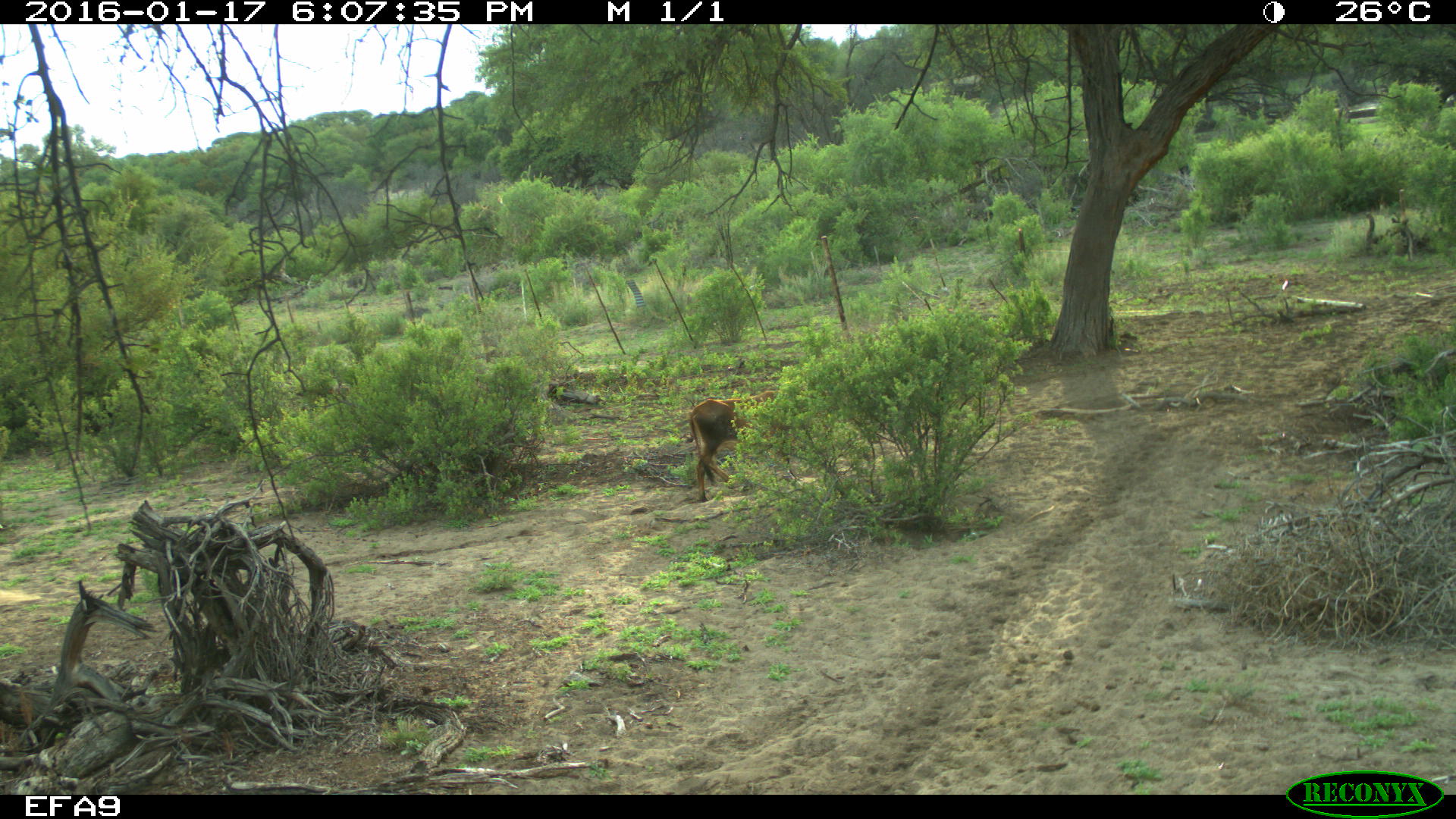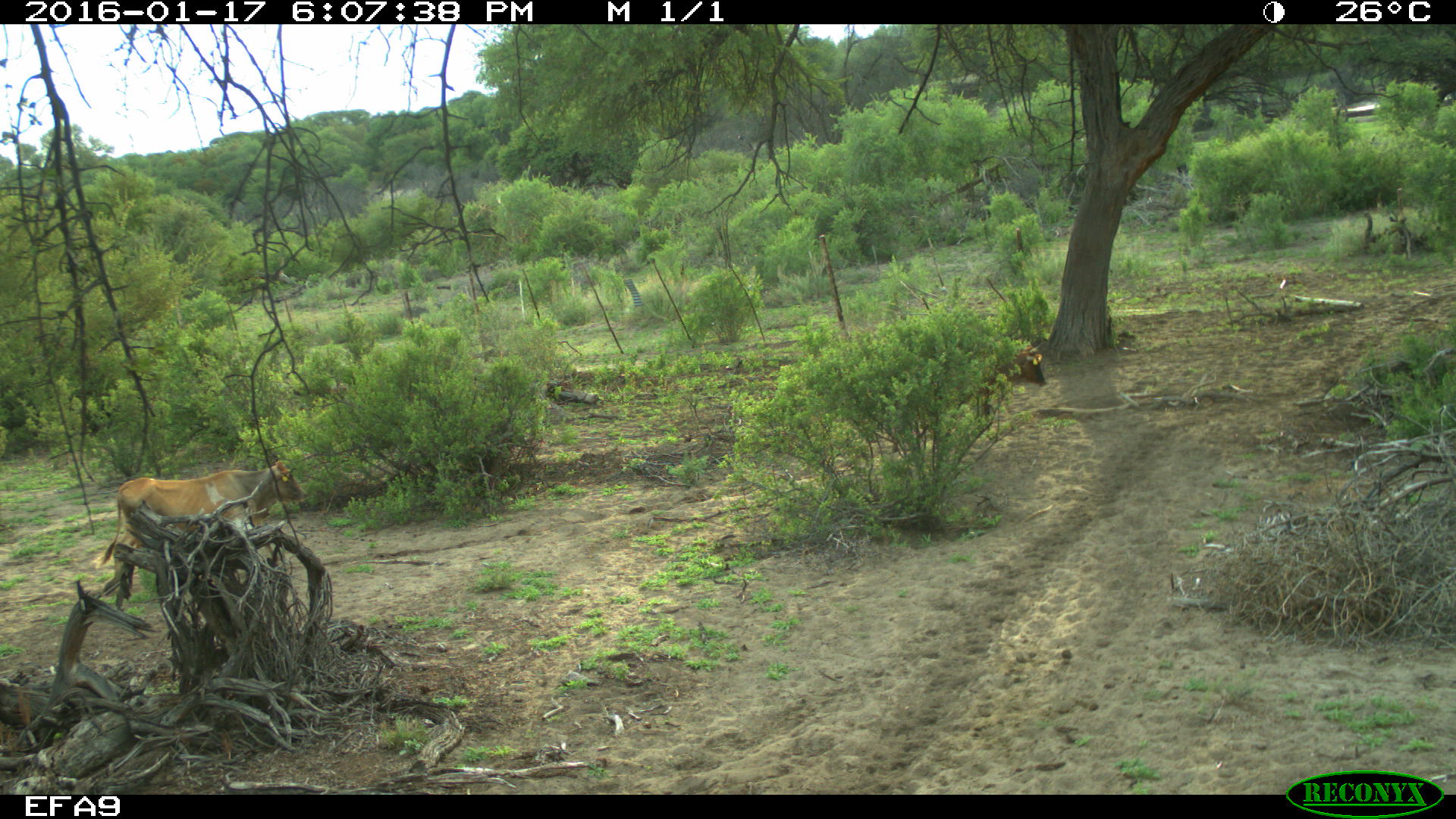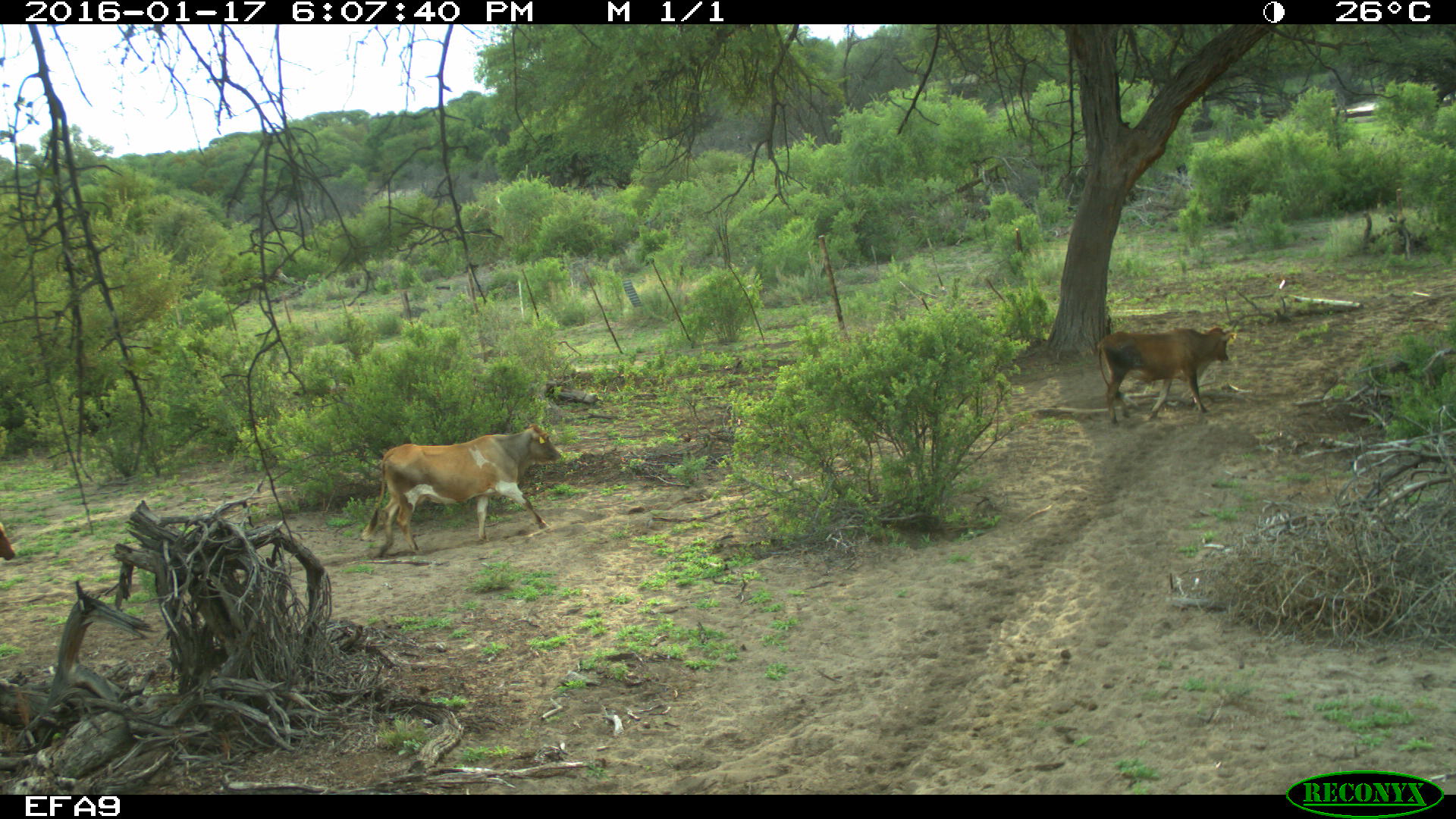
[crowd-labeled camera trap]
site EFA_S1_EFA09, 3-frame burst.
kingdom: Animalia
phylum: Chordata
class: Mammalia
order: Artiodactyla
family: Bovidae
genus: Bos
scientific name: Bos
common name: cattle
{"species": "cattle (Bos)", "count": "3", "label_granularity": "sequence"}